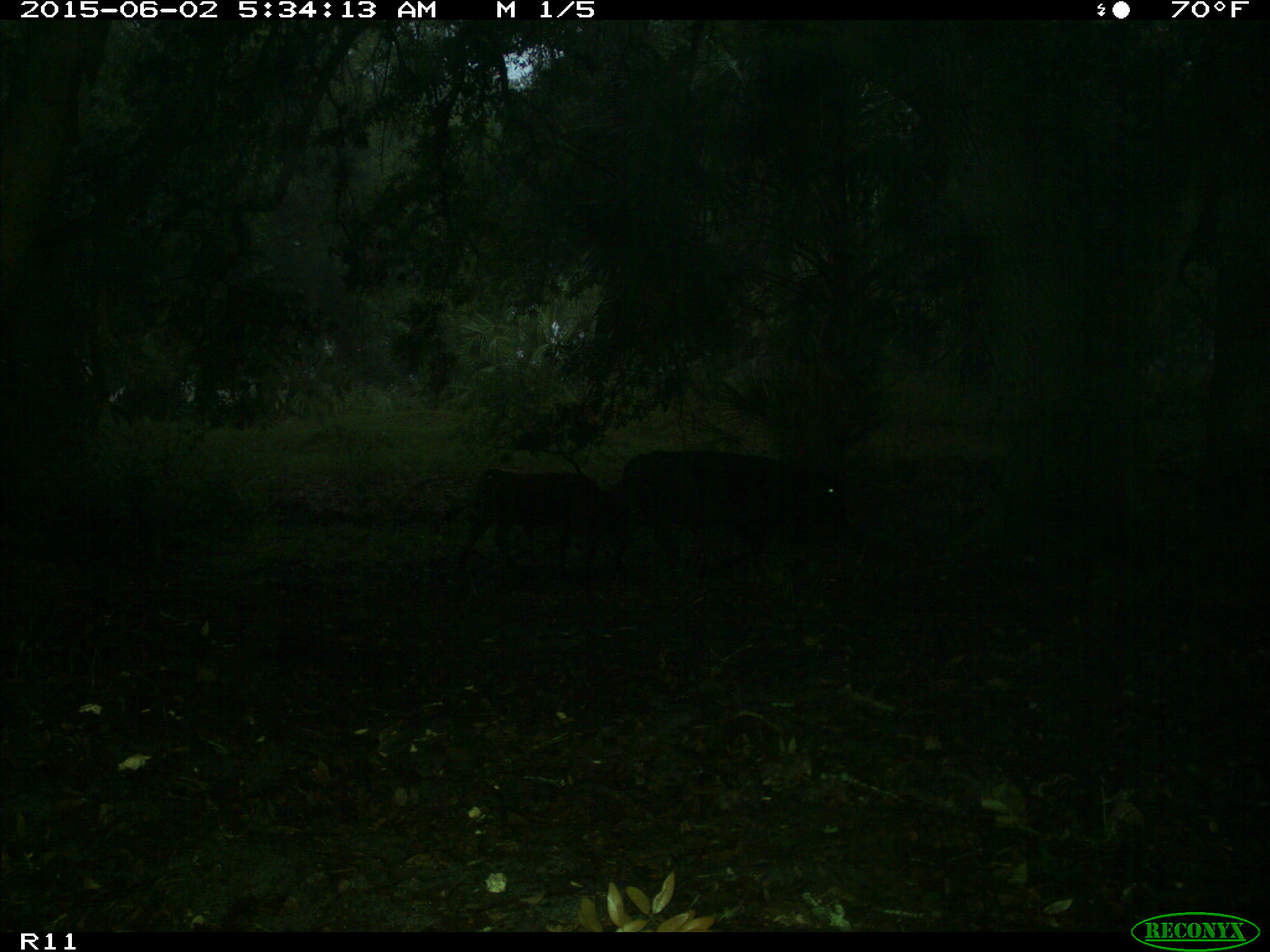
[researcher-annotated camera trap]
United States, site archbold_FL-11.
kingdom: Animalia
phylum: Chordata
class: Mammalia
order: Artiodactyla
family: Bovidae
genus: Bos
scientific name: Bos taurus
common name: domestic cow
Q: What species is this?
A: Bos taurus (domestic cow).